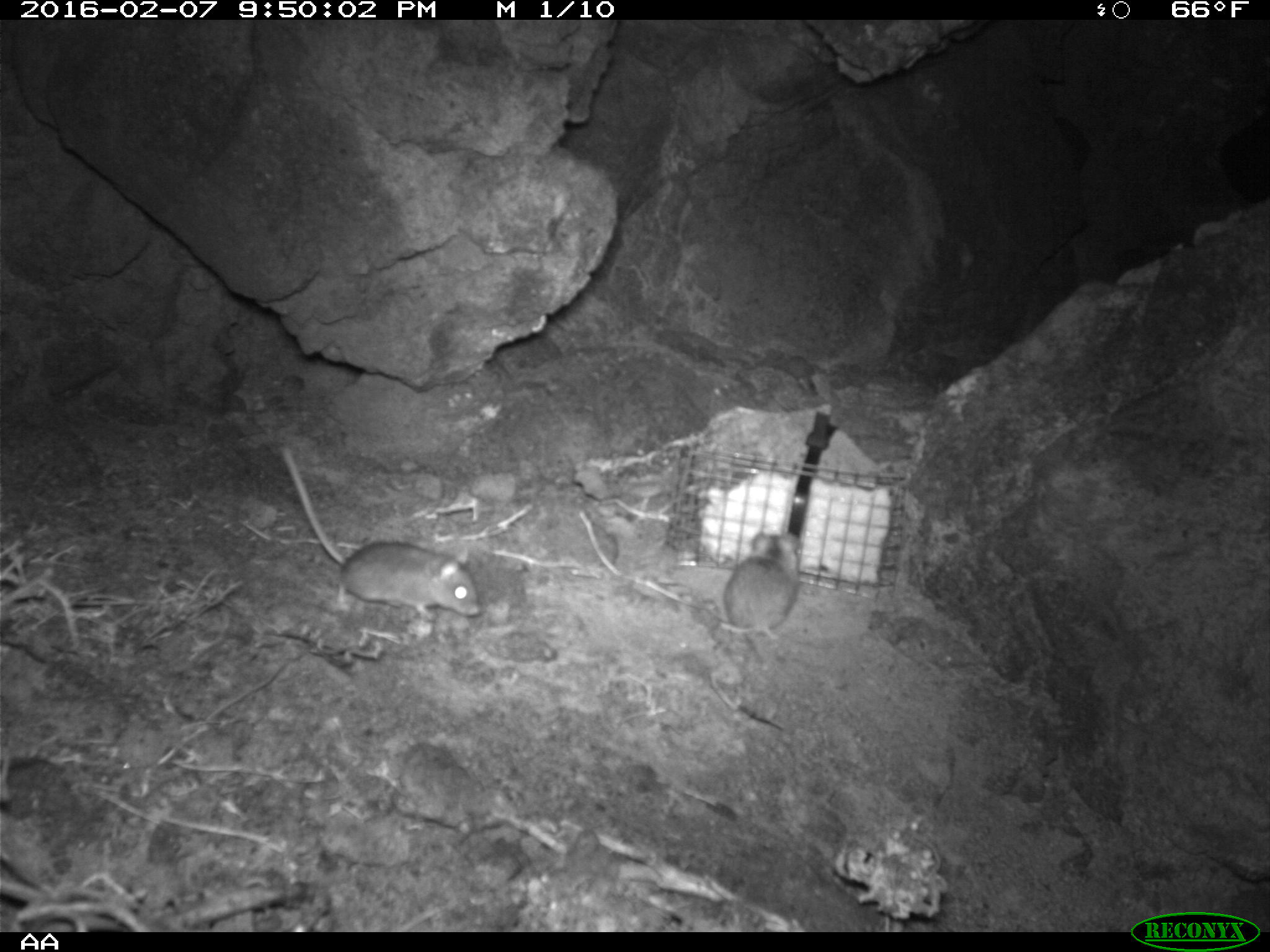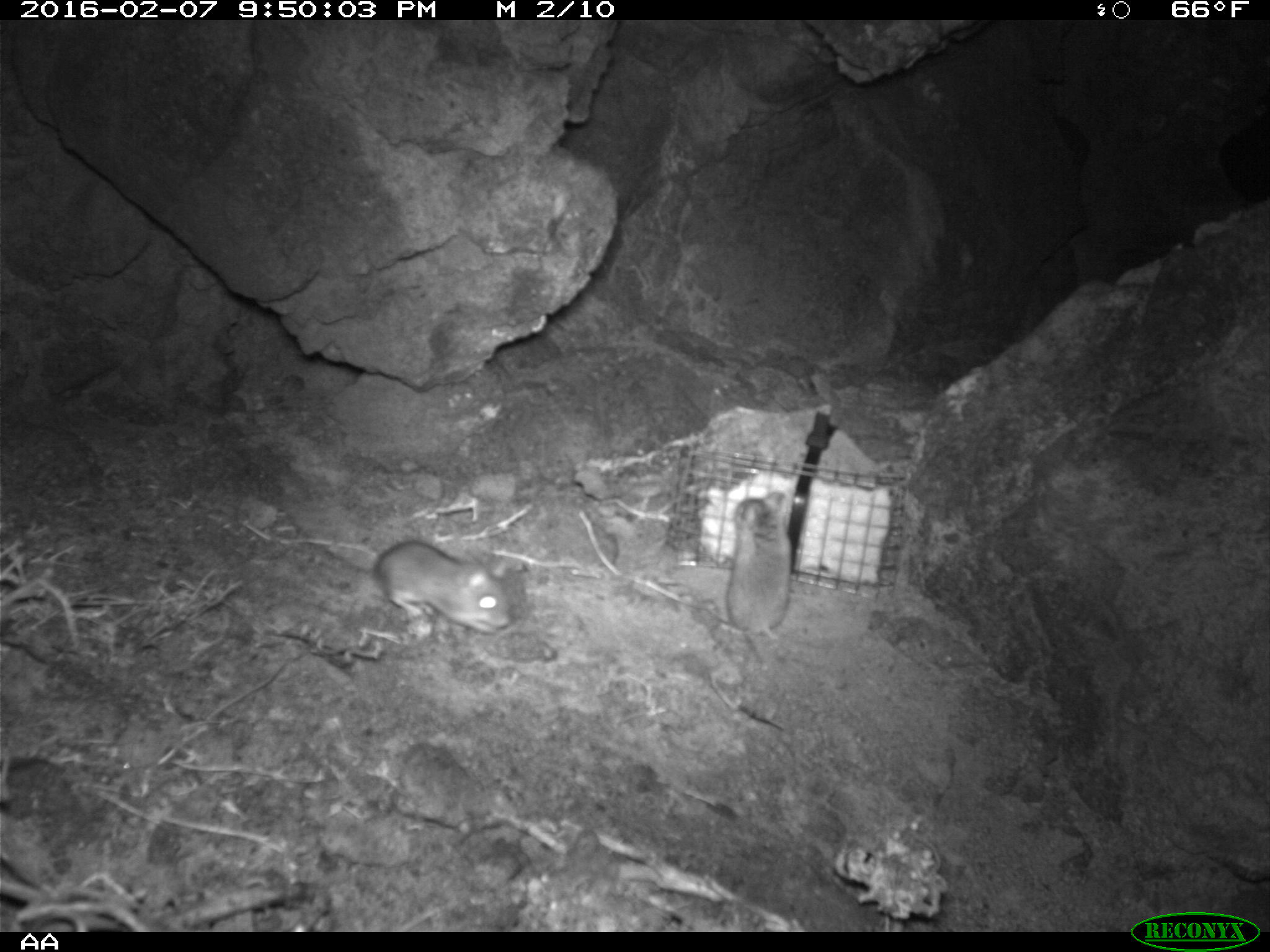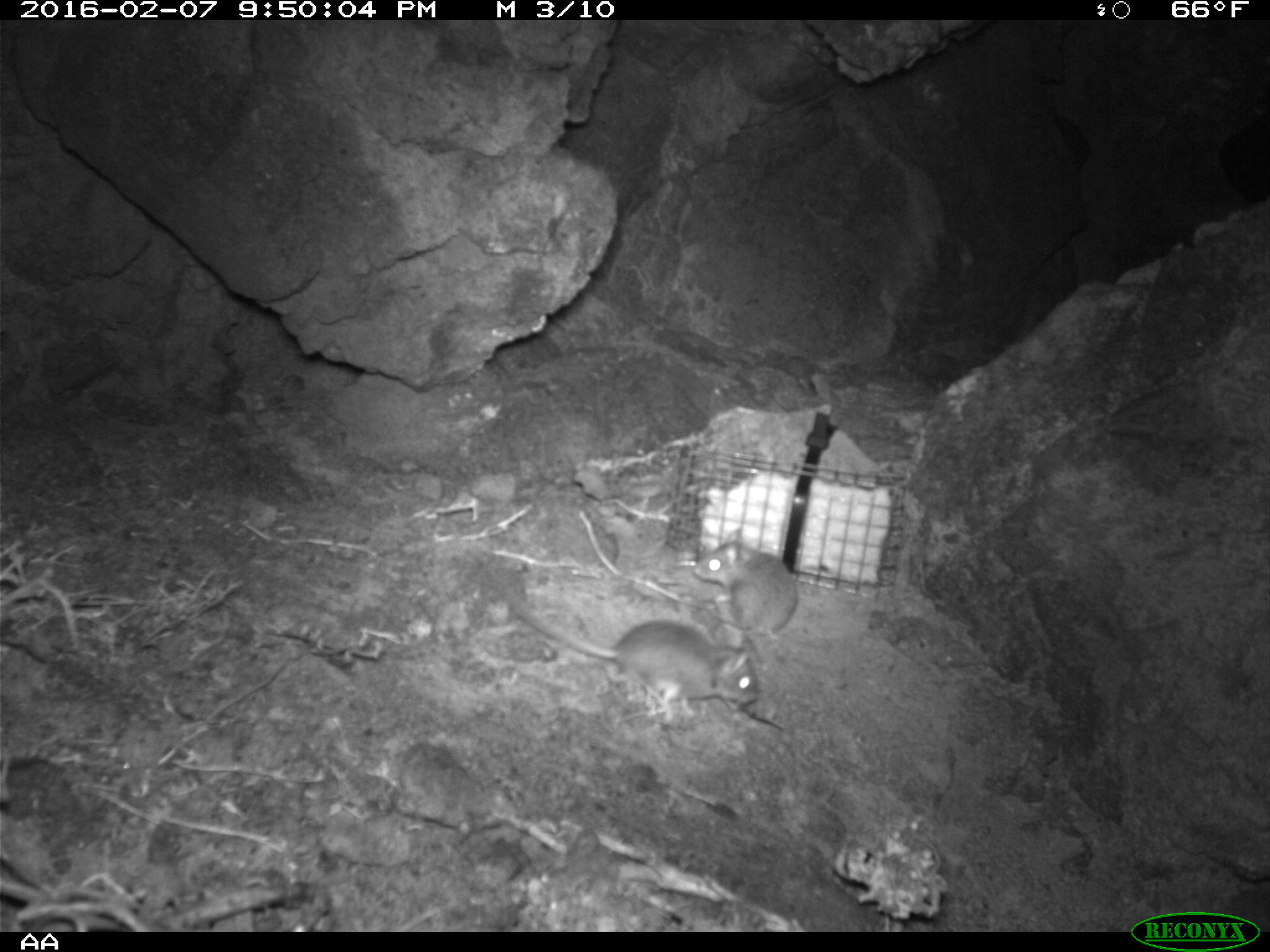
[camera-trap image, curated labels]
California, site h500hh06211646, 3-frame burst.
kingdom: Animalia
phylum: Chordata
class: Mammalia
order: Rodentia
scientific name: Rodentia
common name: rodent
Rodent (Rodentia).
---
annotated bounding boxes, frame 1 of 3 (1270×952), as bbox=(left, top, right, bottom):
rodent: bbox=(277, 441, 482, 624); bbox=(680, 529, 802, 641)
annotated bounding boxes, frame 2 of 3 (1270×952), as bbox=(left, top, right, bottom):
rodent: bbox=(291, 518, 510, 635); bbox=(708, 490, 791, 664)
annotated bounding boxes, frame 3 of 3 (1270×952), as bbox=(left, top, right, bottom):
rodent: bbox=(504, 582, 758, 715); bbox=(693, 529, 797, 638)